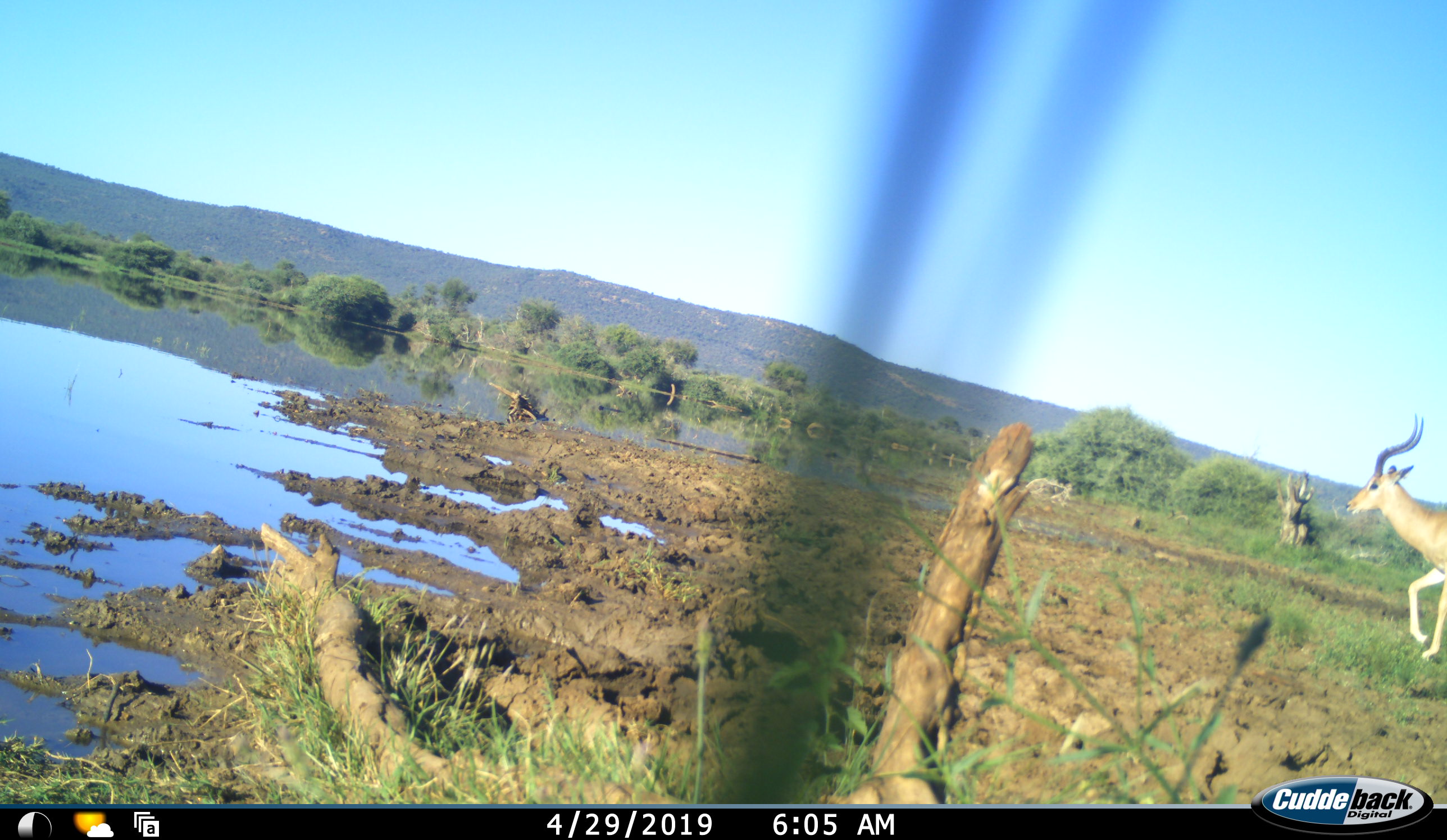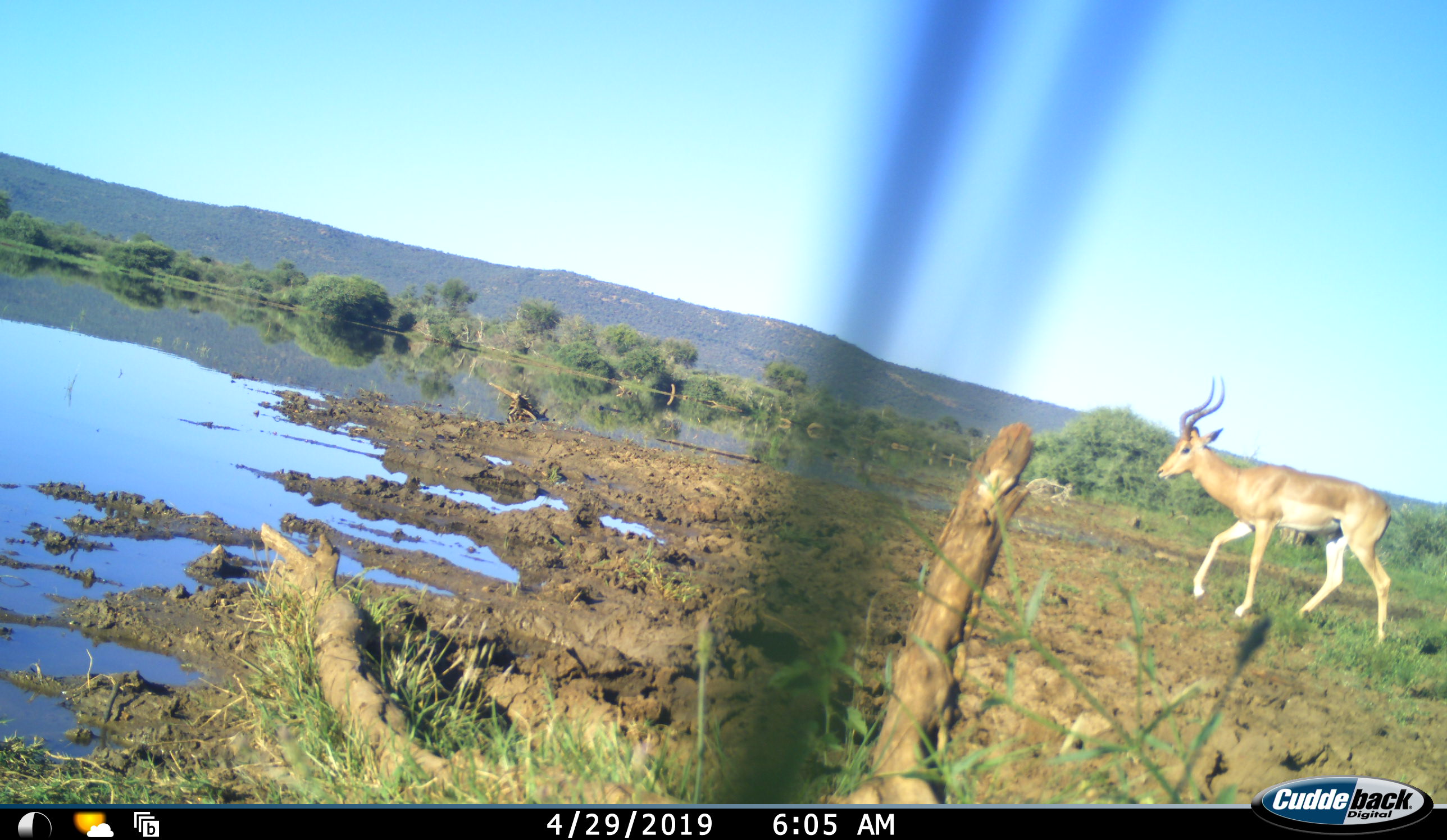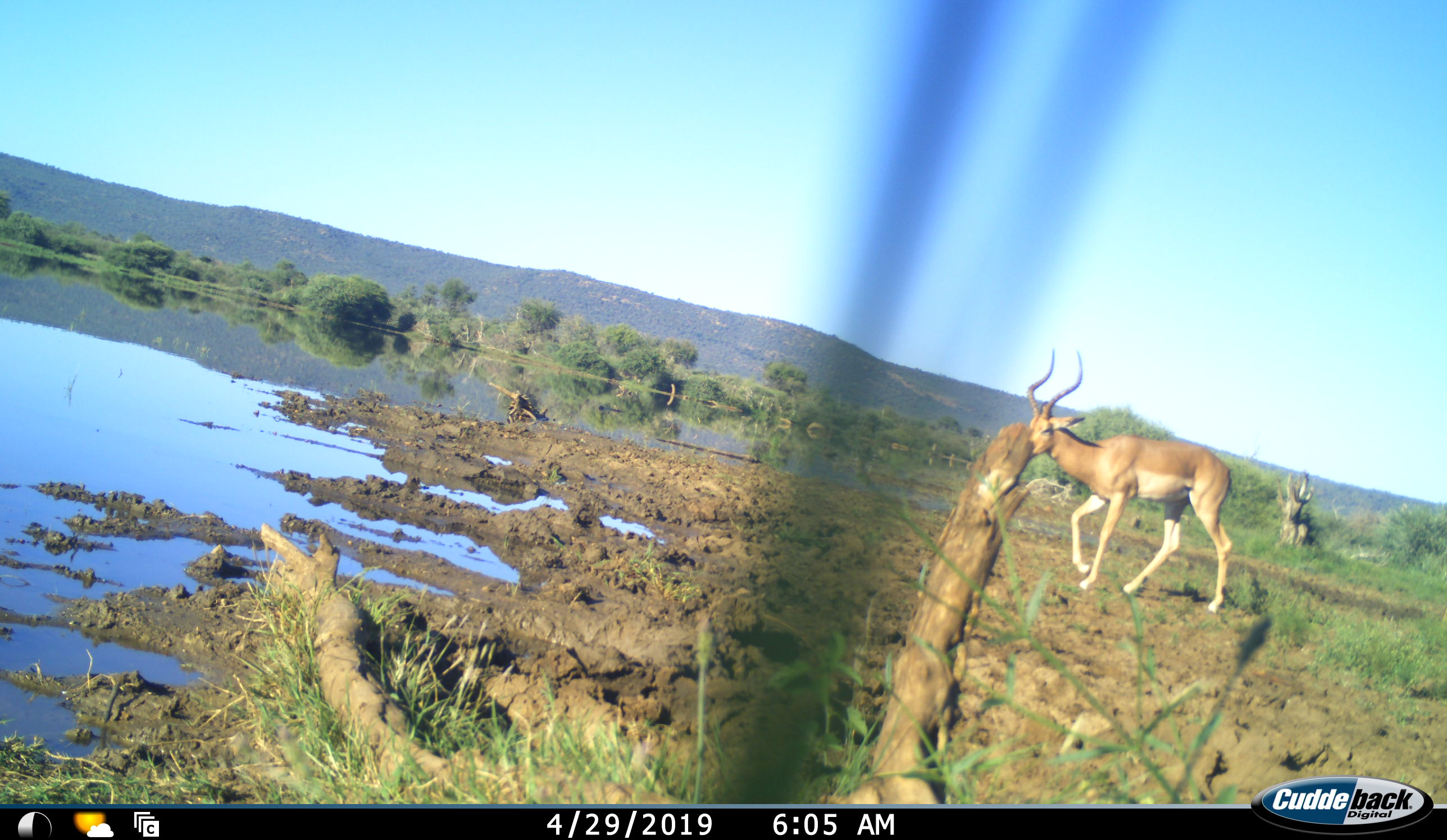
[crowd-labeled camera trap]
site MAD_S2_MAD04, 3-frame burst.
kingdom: Animalia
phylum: Chordata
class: Mammalia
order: Artiodactyla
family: Bovidae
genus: Aepyceros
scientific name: Aepyceros melampus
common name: impala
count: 1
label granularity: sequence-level